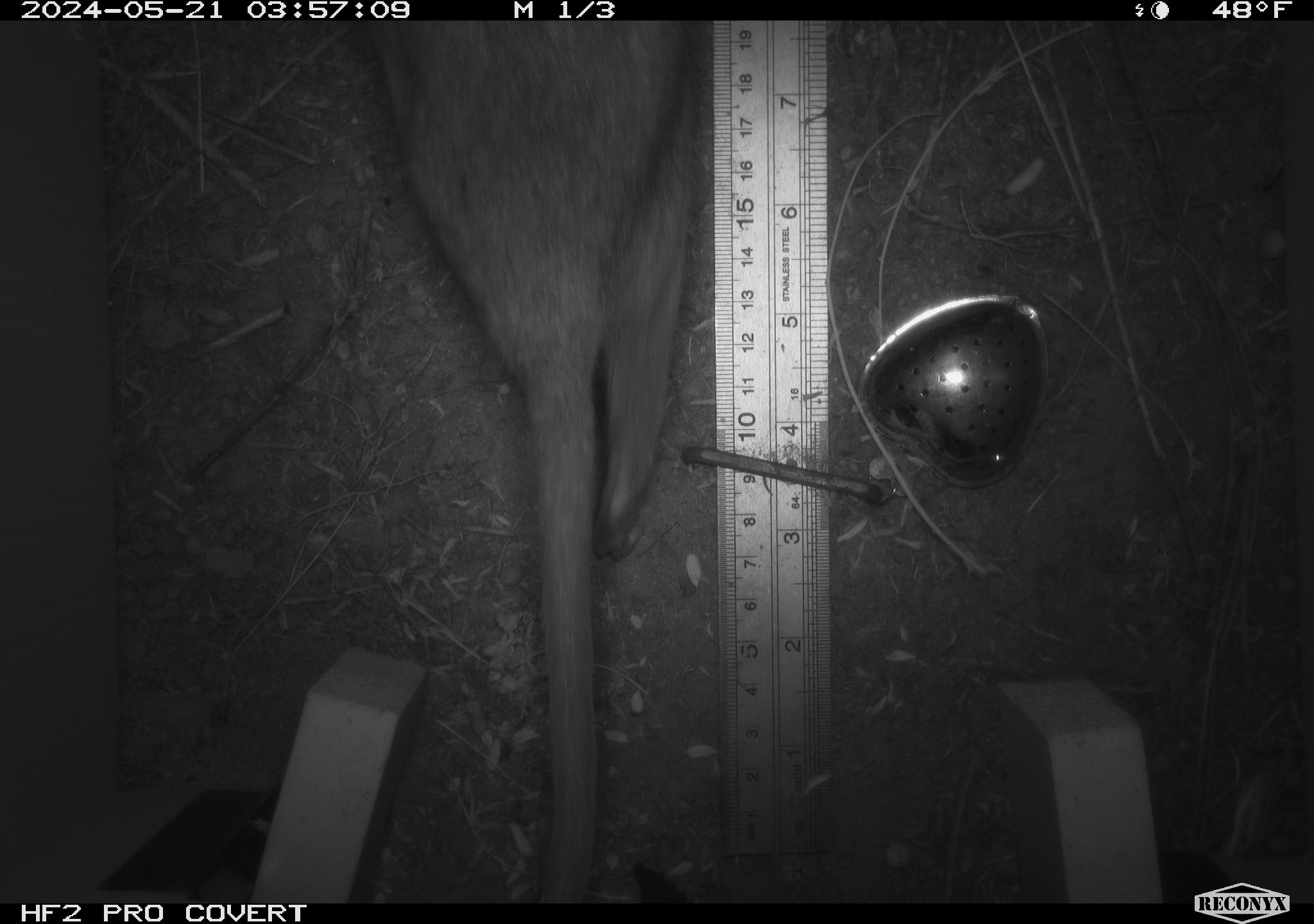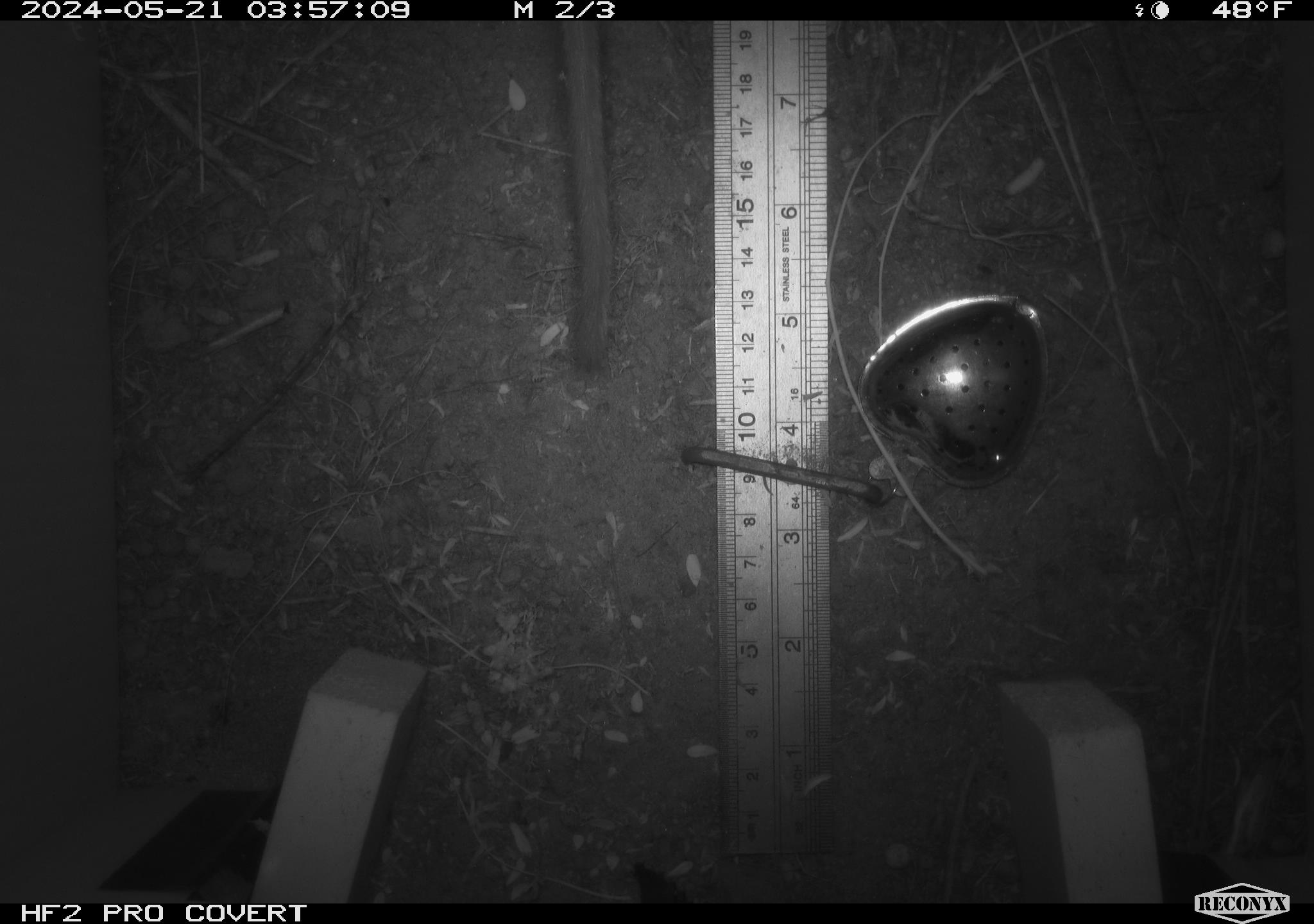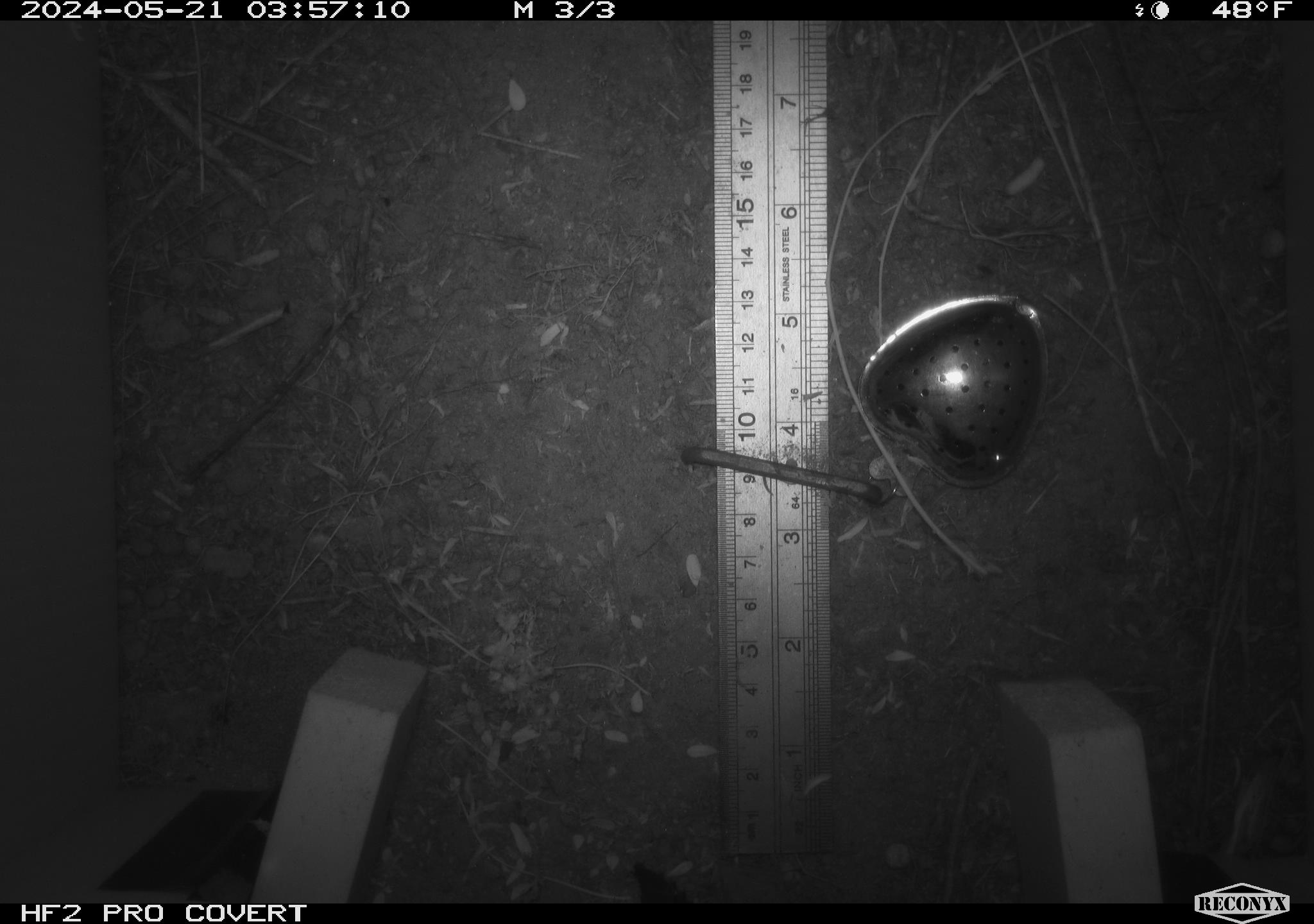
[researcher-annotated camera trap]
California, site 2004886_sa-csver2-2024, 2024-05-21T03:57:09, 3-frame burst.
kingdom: Animalia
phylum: Chordata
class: Mammalia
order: Rodentia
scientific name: Rodentia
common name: rodent